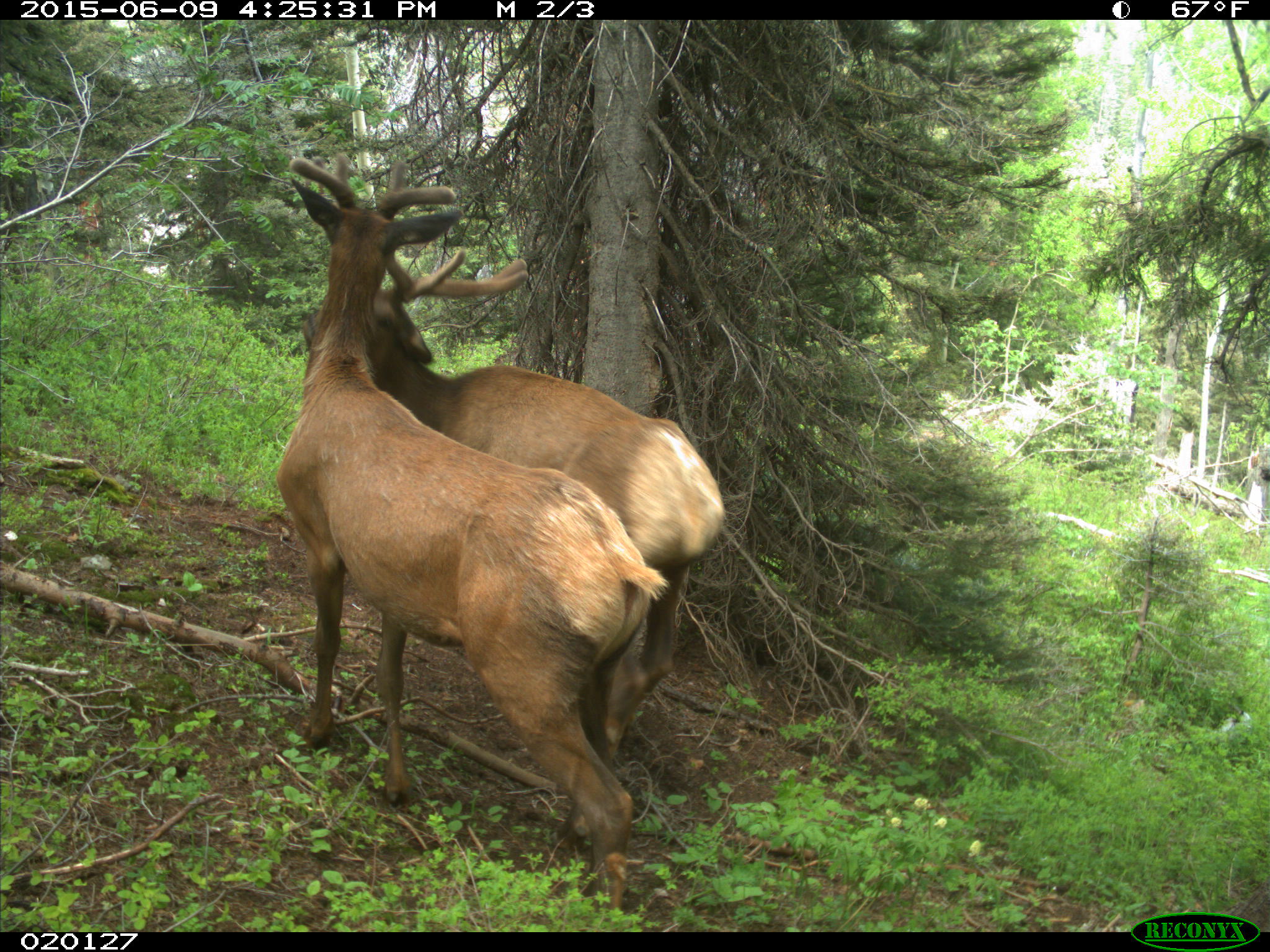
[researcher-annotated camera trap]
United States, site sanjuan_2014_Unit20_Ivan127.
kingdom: Animalia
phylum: Chordata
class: Mammalia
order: Artiodactyla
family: Cervidae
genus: Cervus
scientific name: Cervus elaphus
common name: red deer